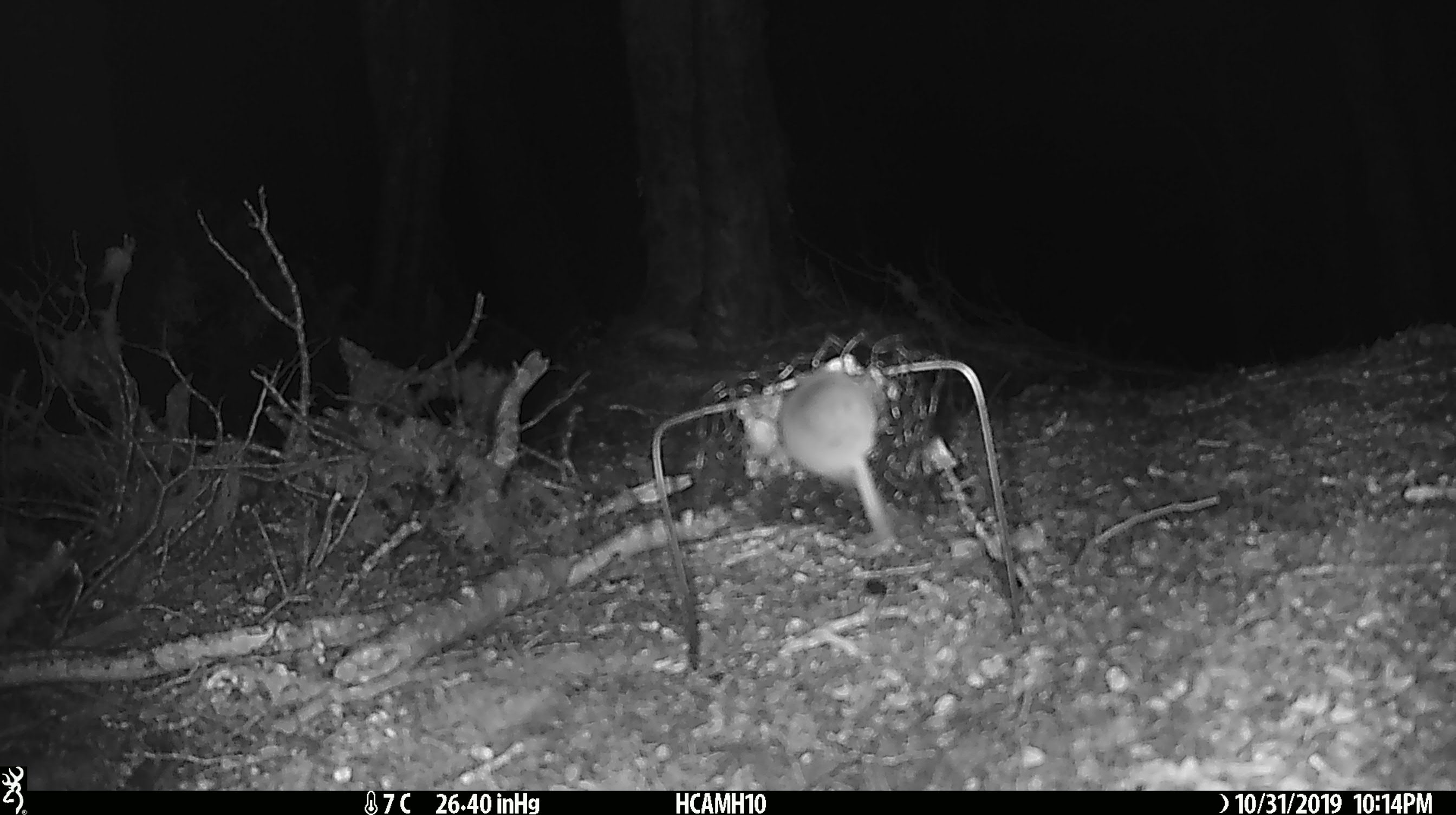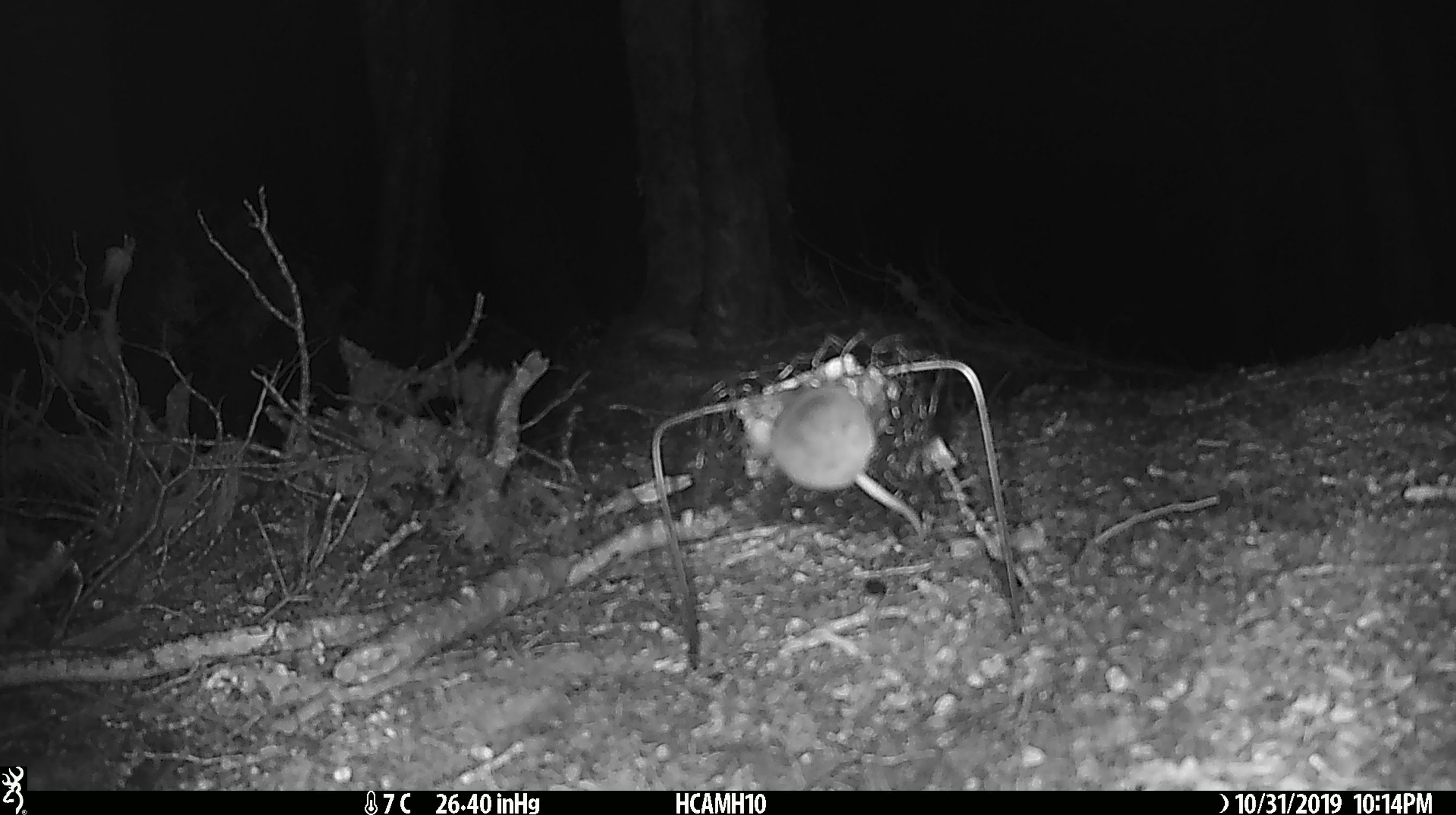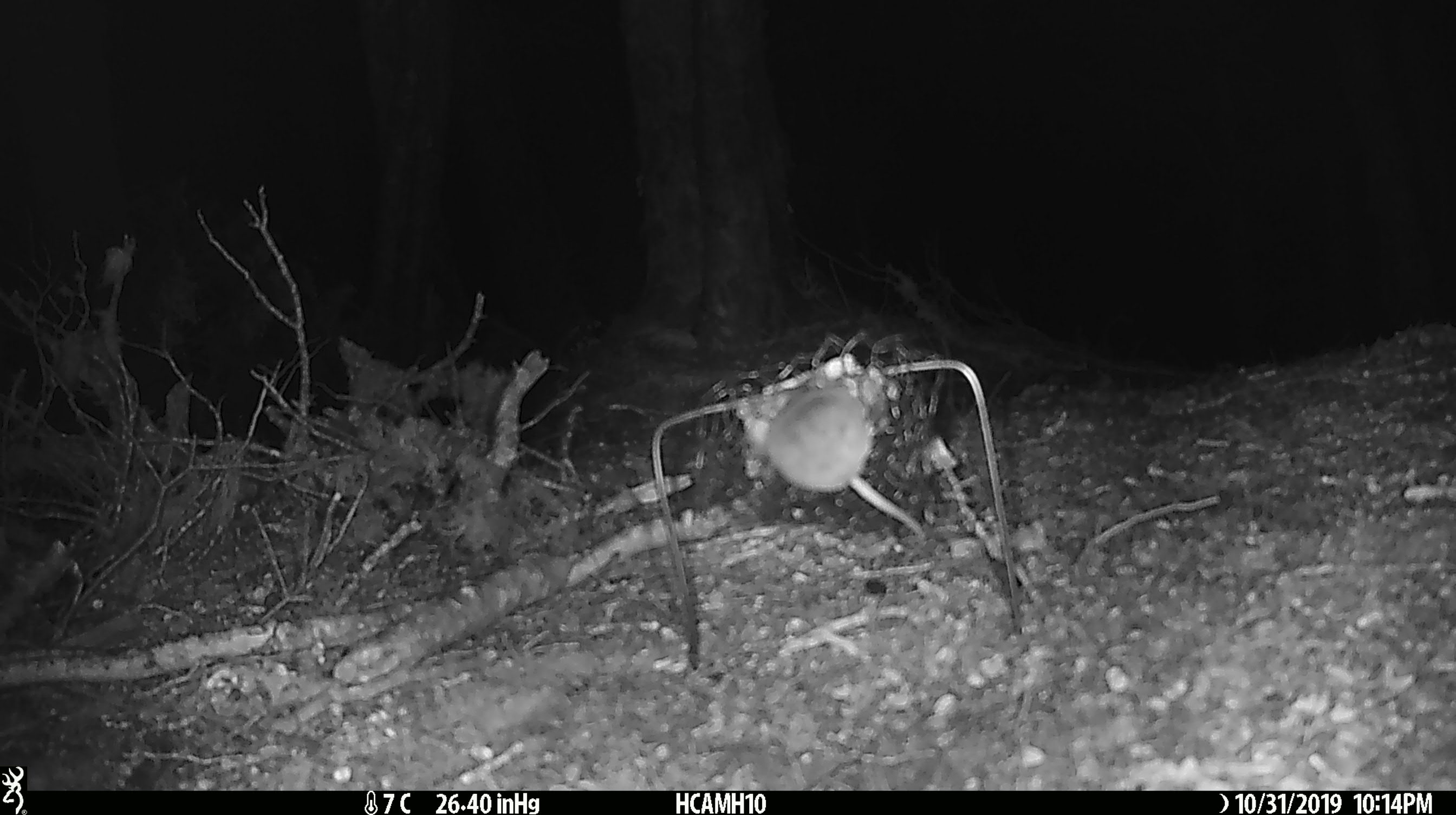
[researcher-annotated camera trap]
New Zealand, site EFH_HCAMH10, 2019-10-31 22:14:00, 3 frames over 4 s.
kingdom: Animalia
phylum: Chordata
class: Mammalia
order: Rodentia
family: Muridae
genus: Mus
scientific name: Mus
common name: mouse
Mouse (Mus).